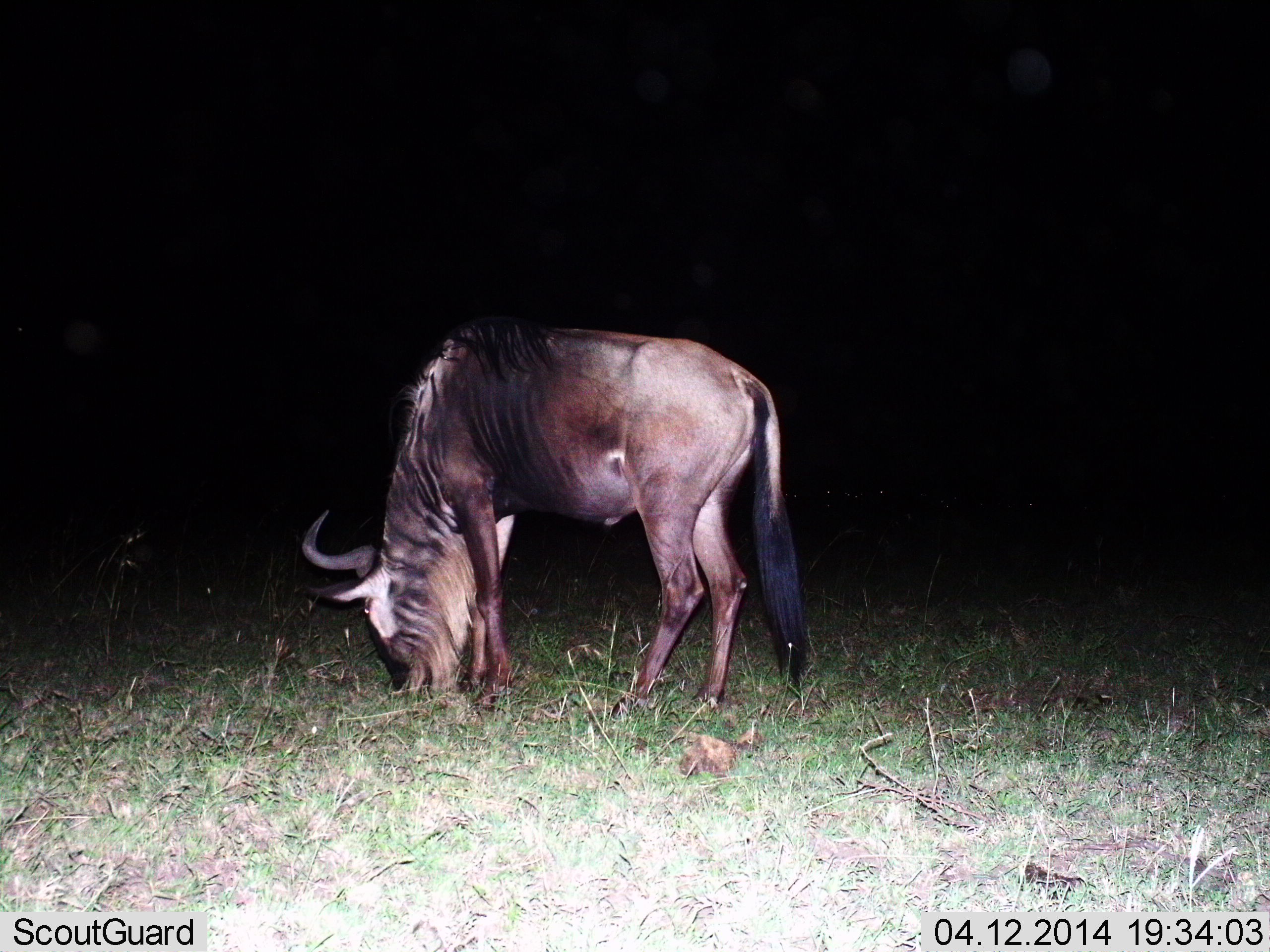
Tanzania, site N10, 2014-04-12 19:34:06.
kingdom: Animalia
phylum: Chordata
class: Mammalia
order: Artiodactyla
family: Bovidae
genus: Connochaetes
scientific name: Connochaetes taurinus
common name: blue wildebeest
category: wildebeest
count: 1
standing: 16%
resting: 0%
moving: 0%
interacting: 0%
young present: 0%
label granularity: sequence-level